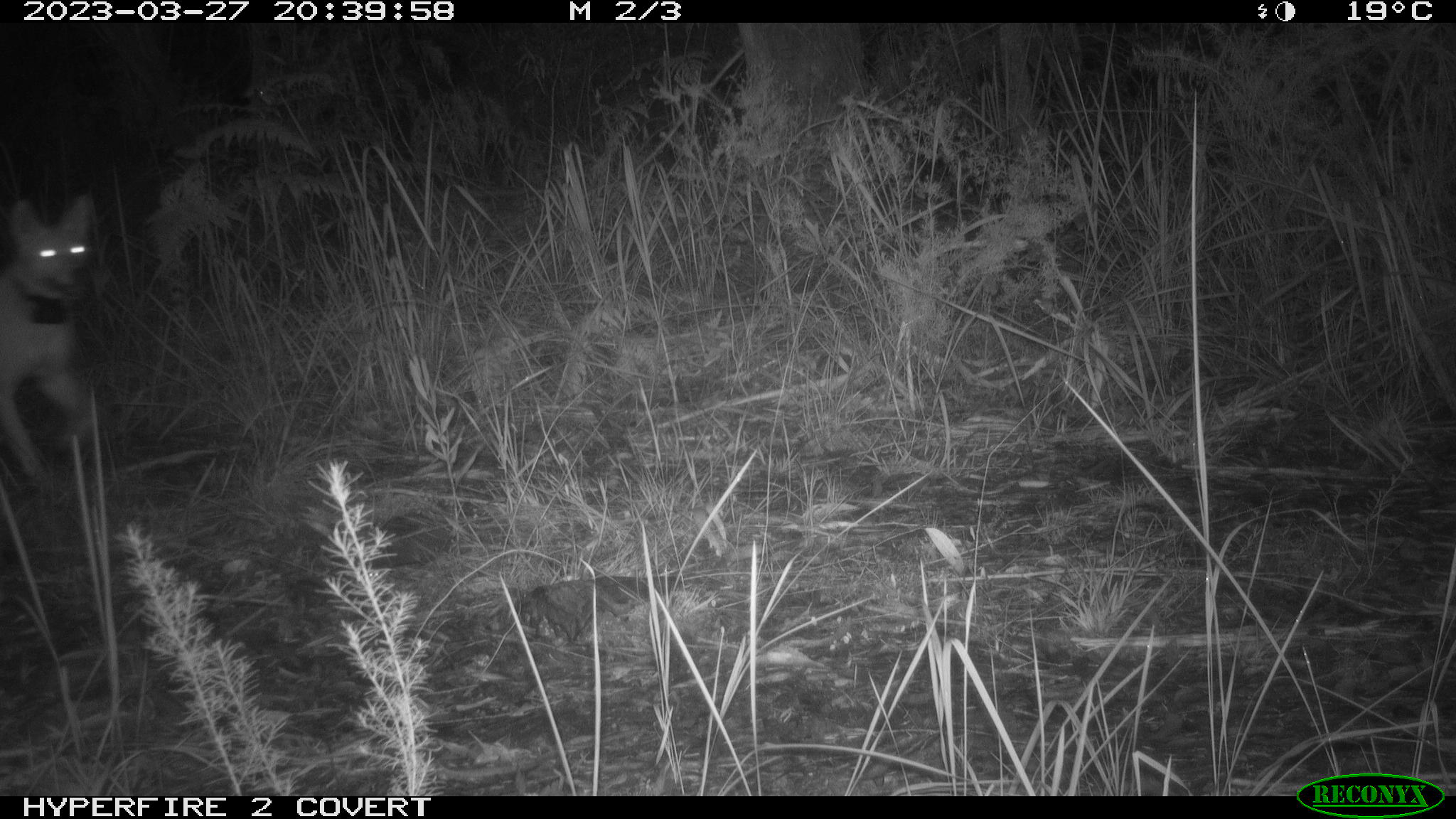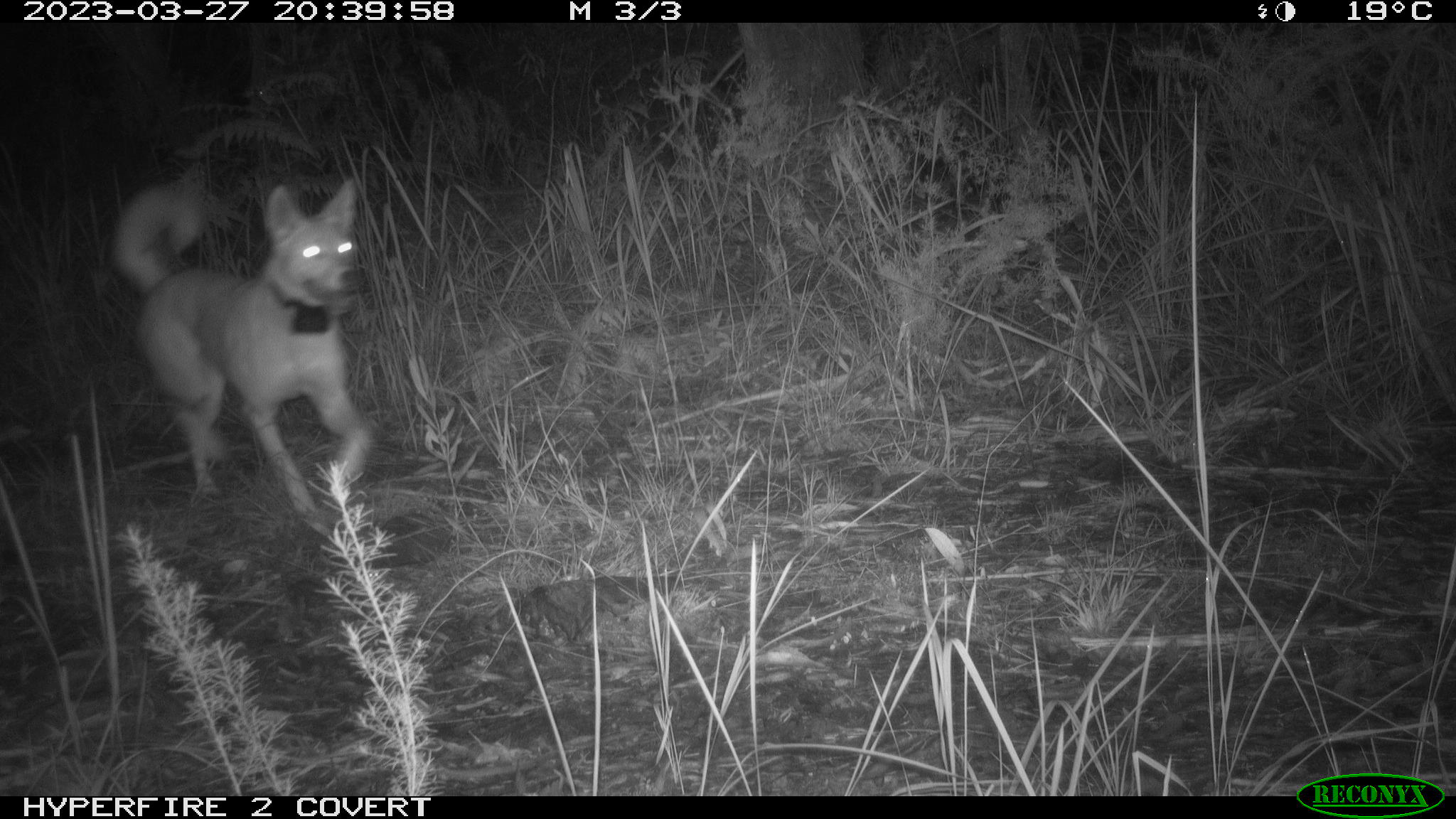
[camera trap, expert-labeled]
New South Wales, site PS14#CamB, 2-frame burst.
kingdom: Animalia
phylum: Chordata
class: Mammalia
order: Carnivora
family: Canidae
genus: Canis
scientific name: Canis familiaris dingo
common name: dingo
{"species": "dingo (Canis familiaris dingo)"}